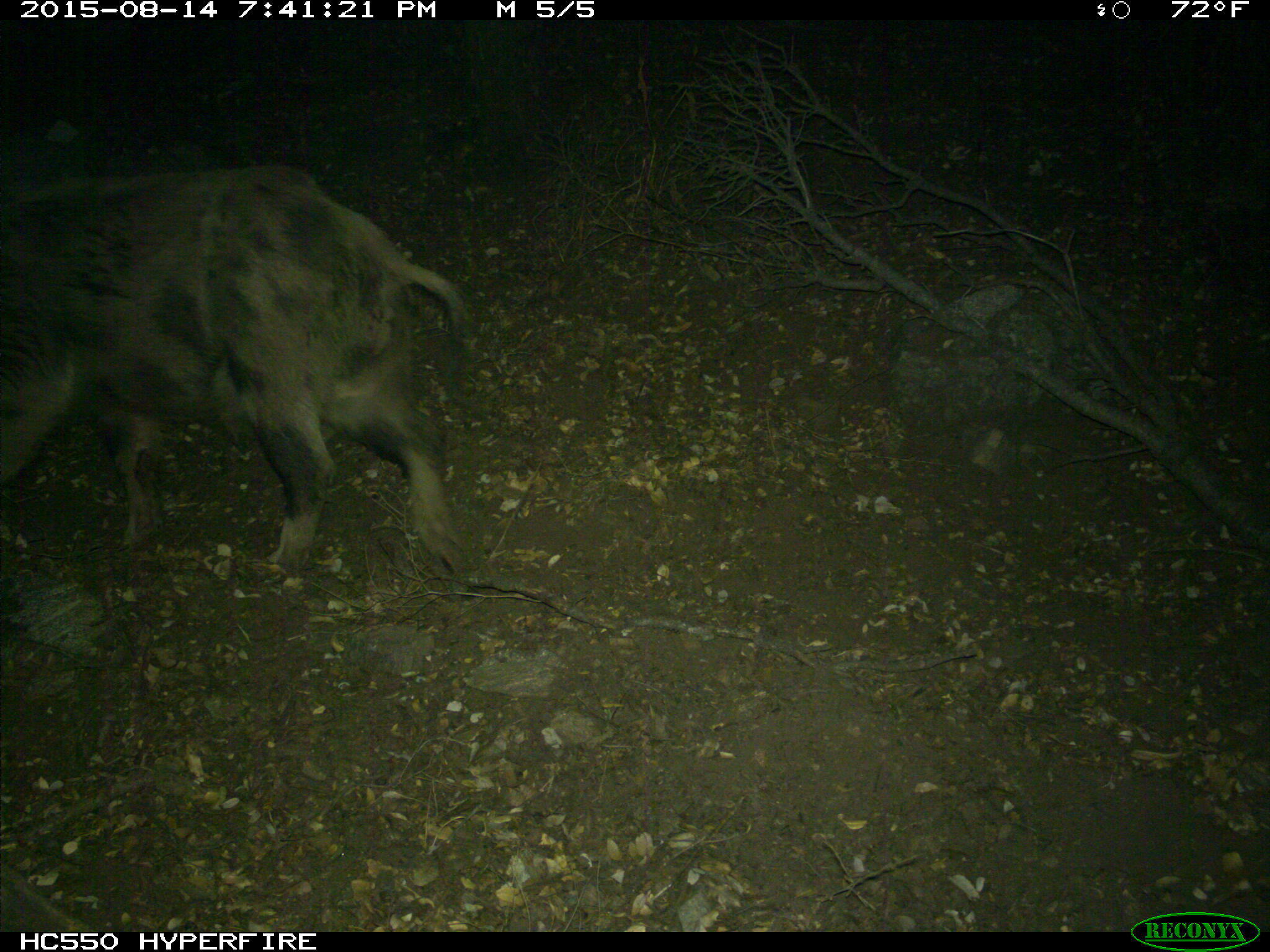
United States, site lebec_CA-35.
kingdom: Animalia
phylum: Chordata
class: Mammalia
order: Artiodactyla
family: Suidae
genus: Sus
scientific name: Sus scrofa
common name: wild boar